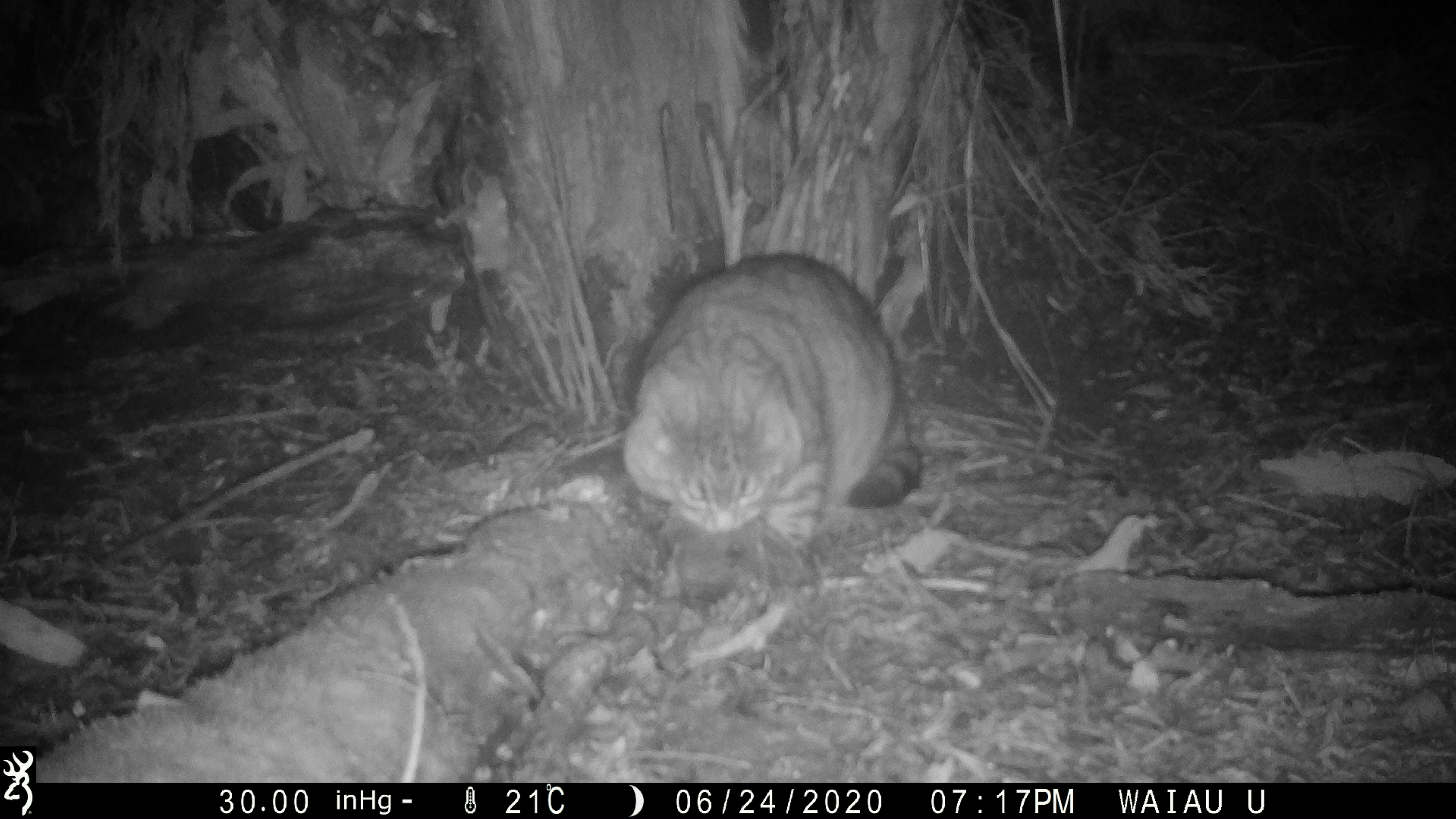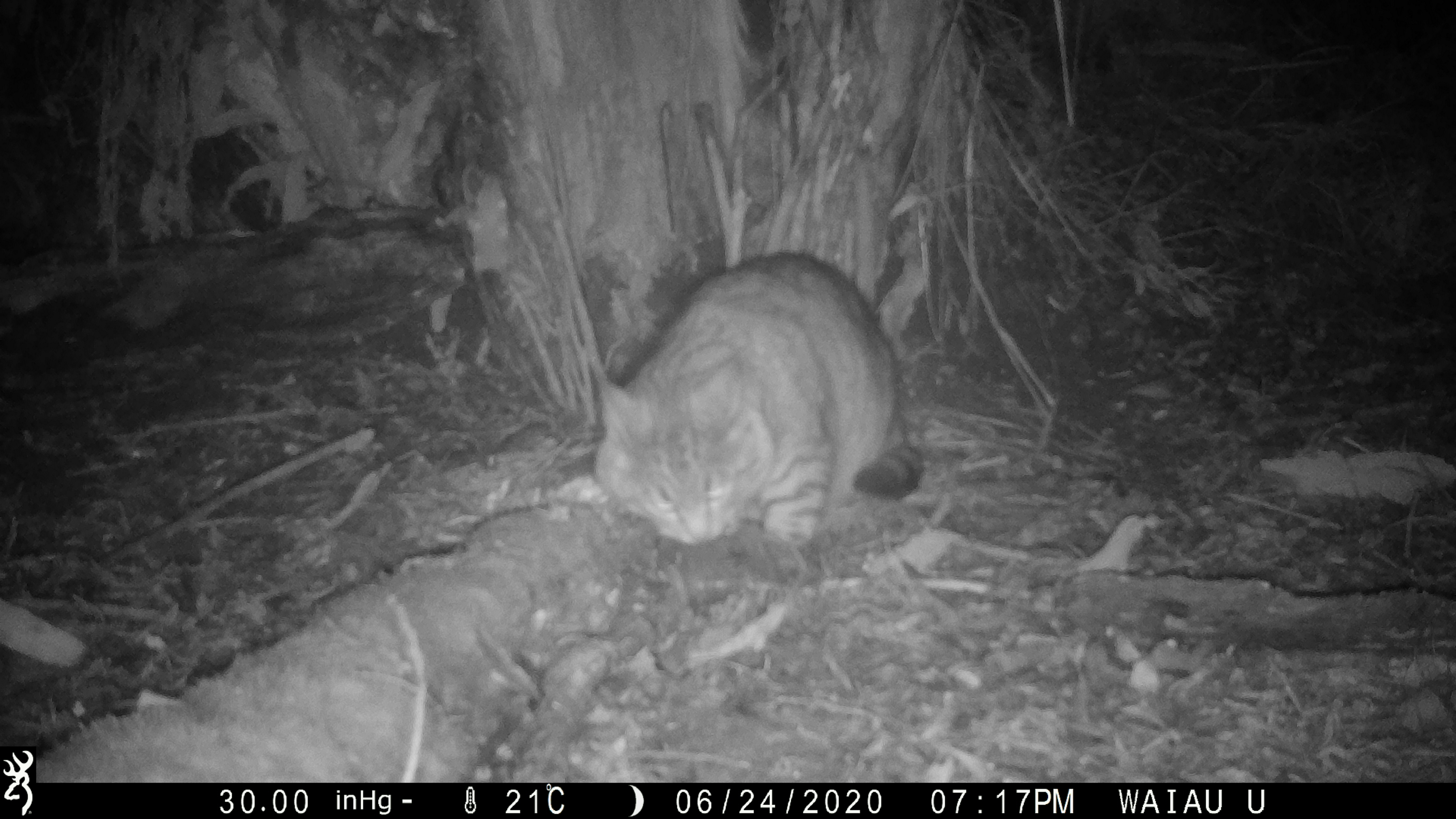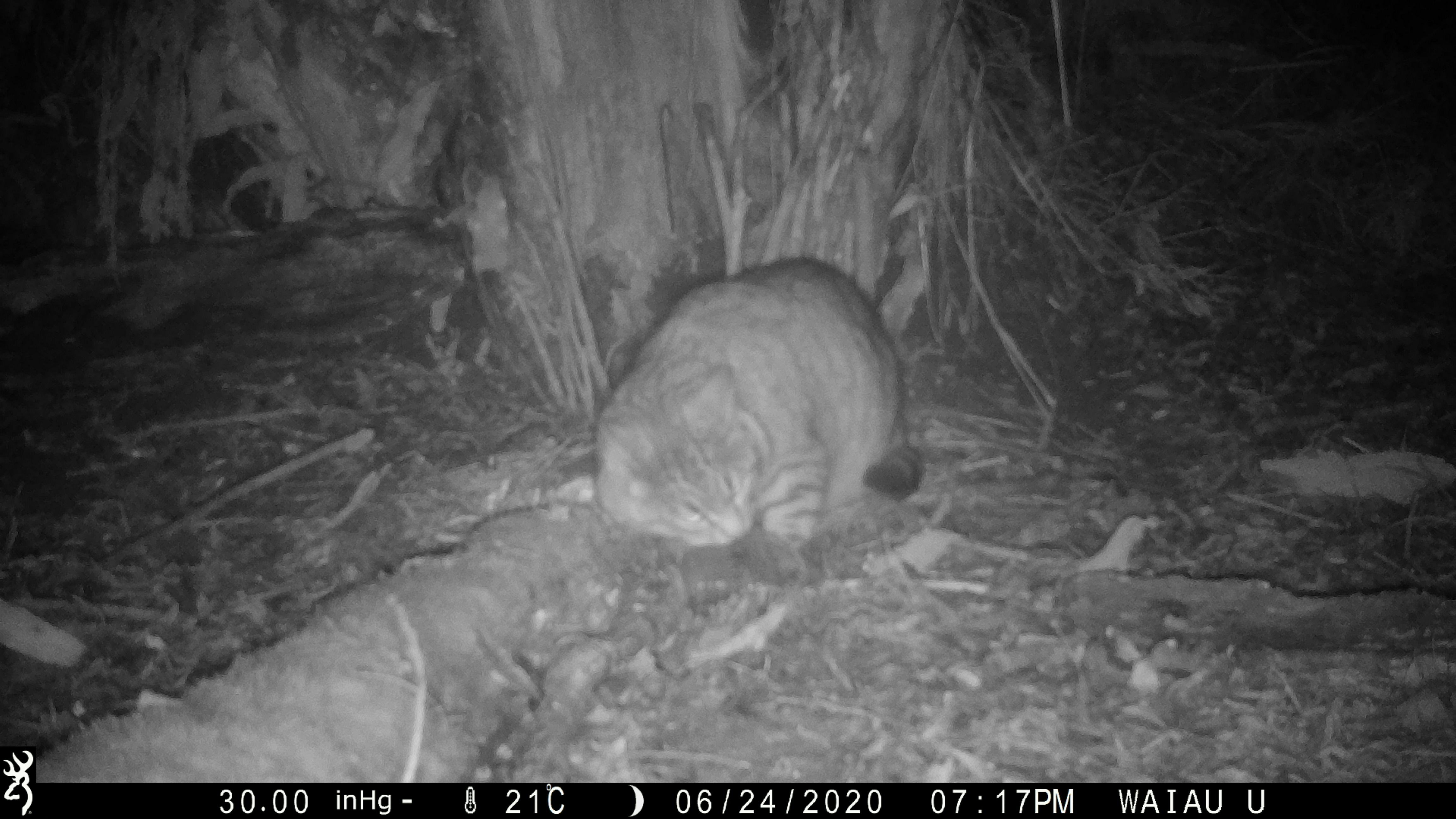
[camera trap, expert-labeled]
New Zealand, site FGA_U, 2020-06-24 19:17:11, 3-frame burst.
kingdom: Animalia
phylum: Chordata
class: Mammalia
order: Carnivora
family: Felidae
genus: Felis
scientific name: Felis catus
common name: domestic cat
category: cat